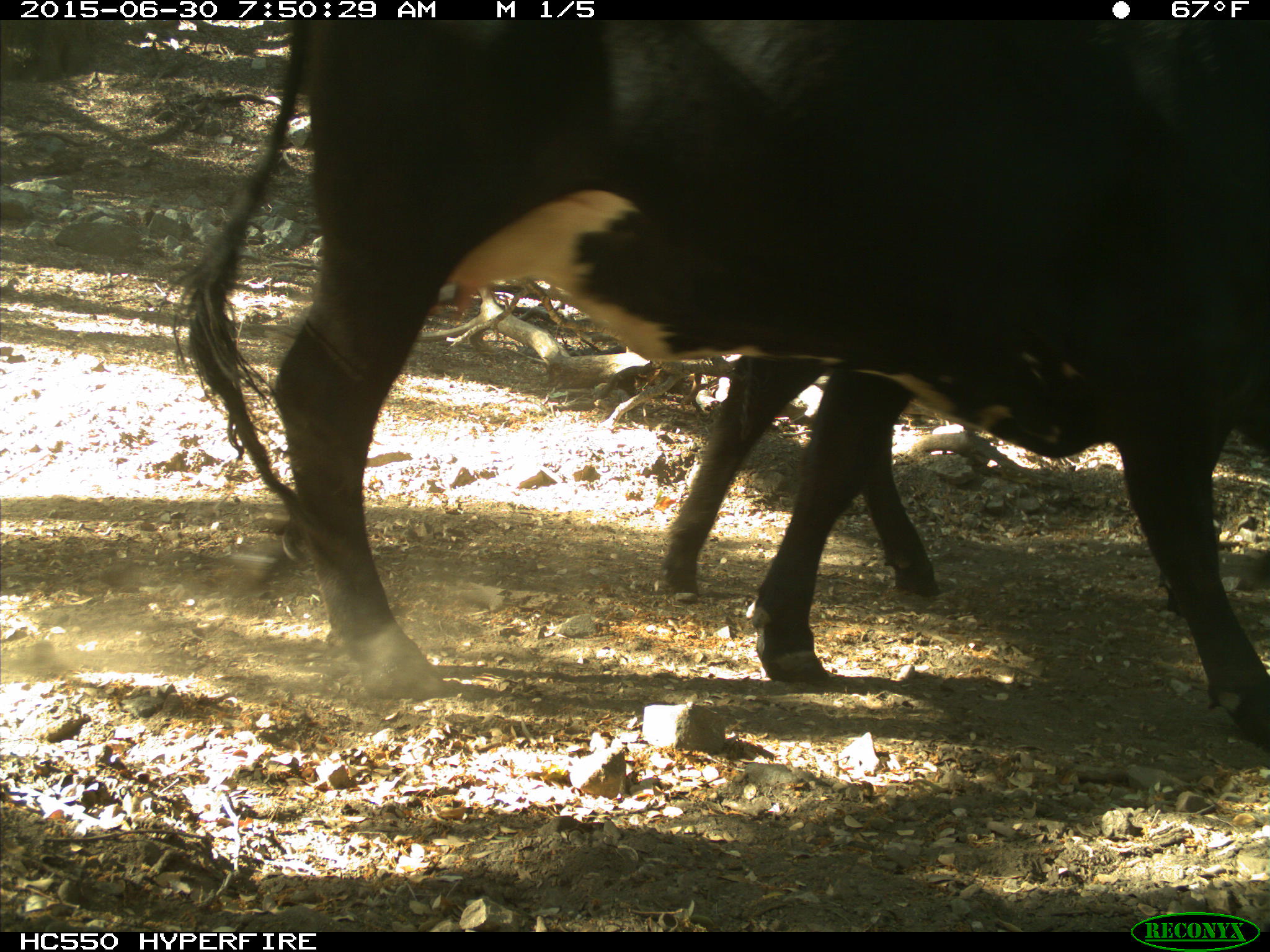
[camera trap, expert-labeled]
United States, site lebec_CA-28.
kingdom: Animalia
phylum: Chordata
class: Mammalia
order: Artiodactyla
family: Bovidae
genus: Bos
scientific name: Bos taurus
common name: domestic cow